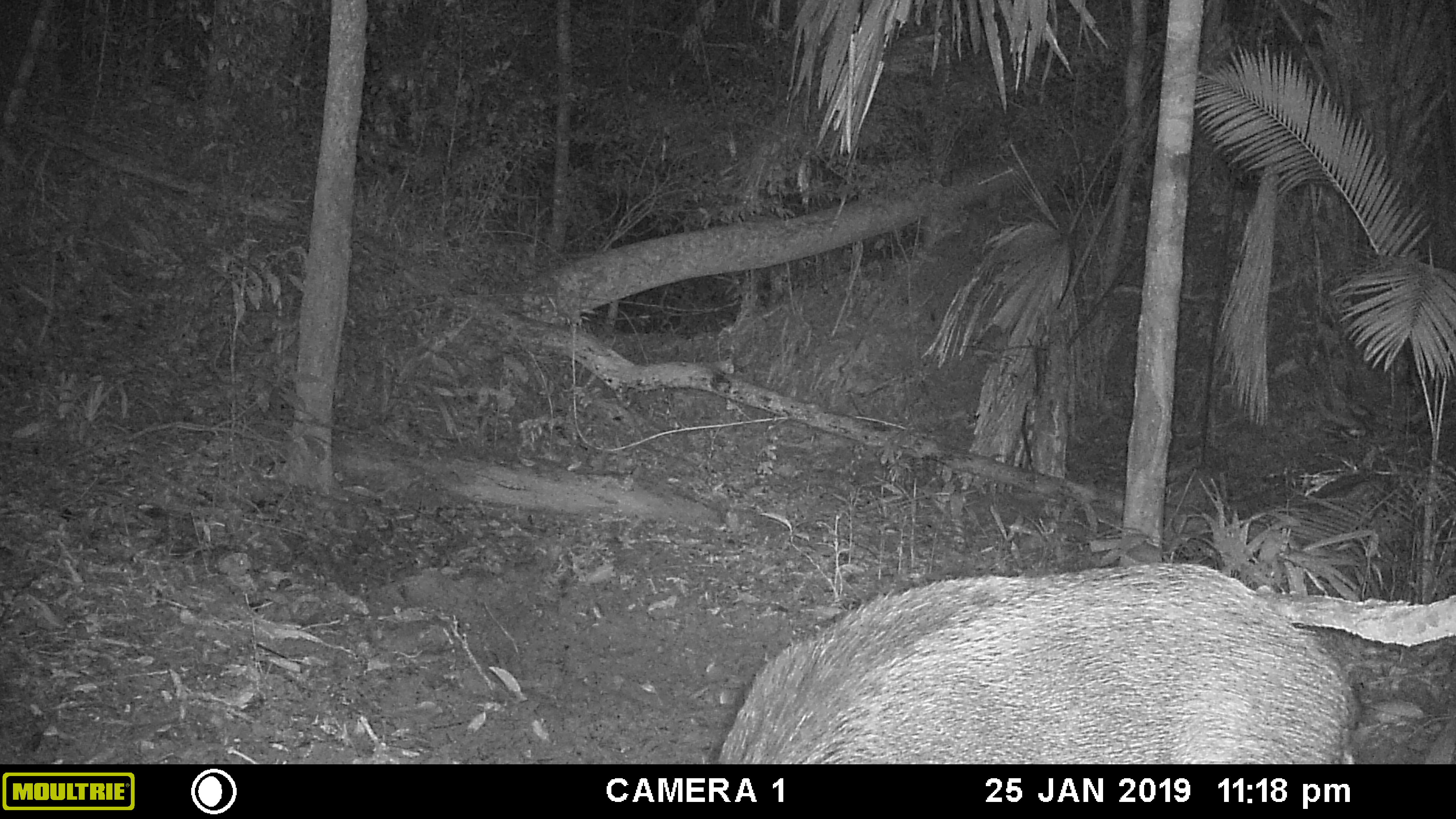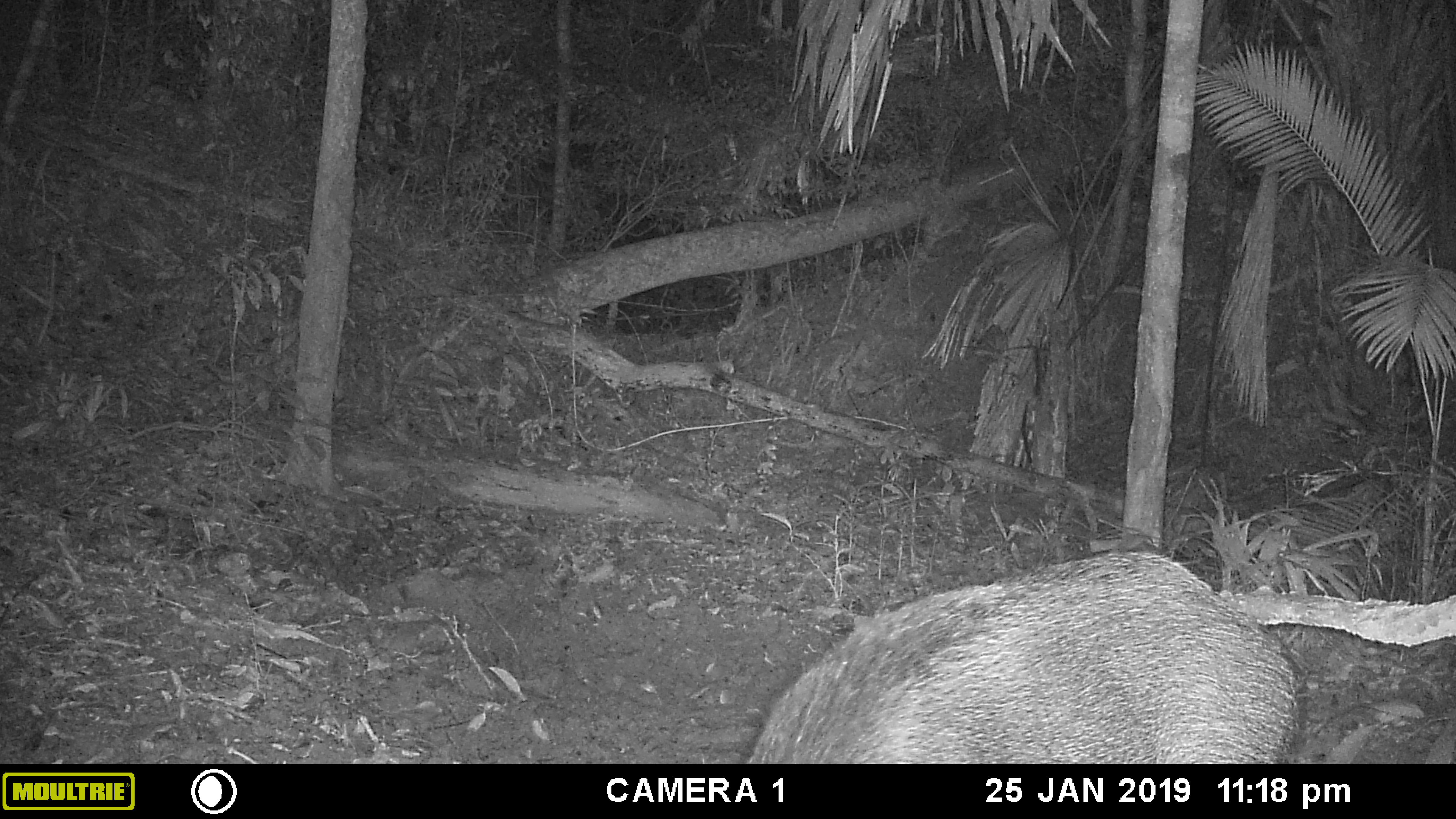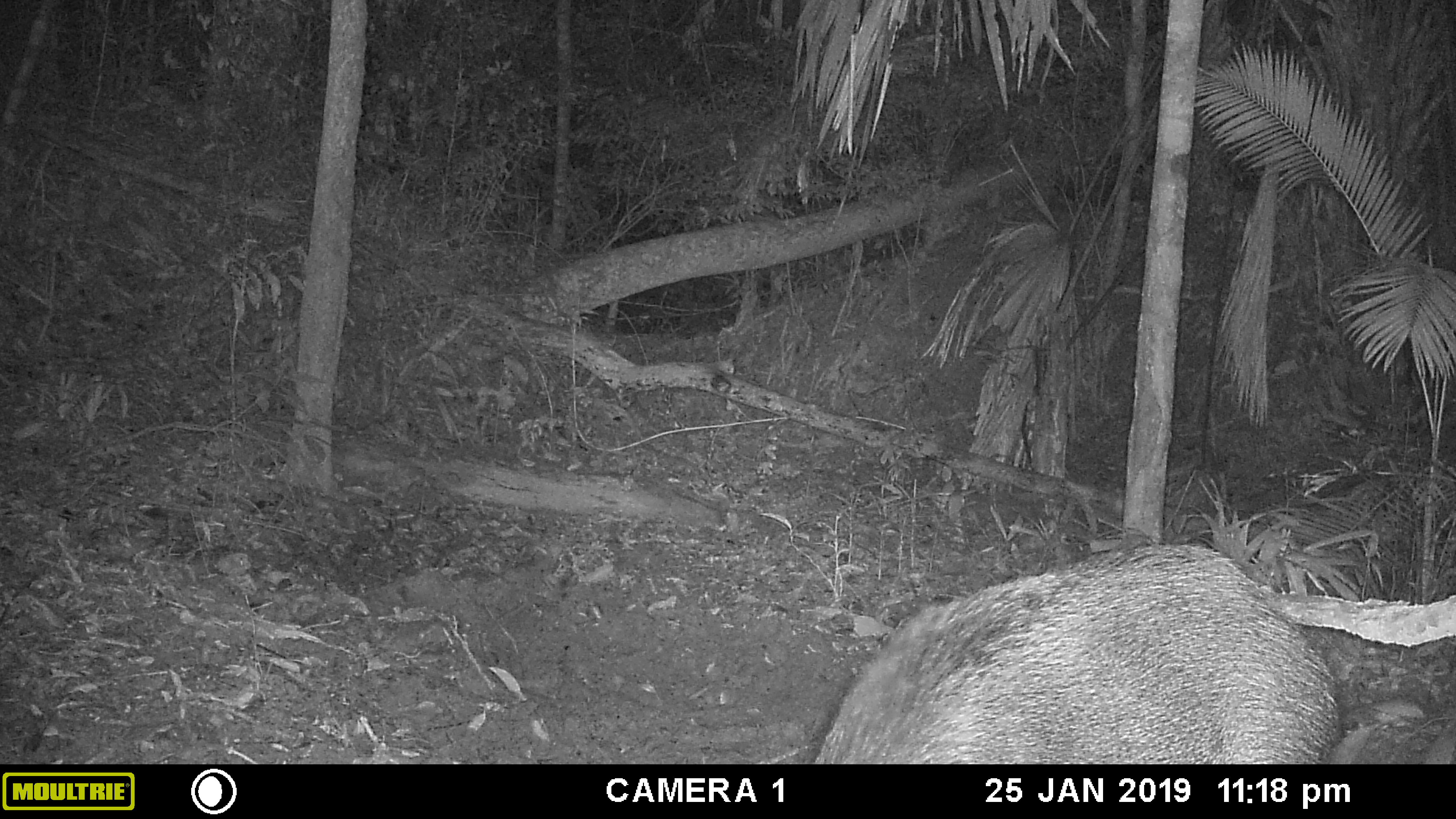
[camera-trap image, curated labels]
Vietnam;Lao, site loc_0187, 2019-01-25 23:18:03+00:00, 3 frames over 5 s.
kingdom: Animalia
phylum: Chordata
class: Mammalia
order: Artiodactyla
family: Suidae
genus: Sus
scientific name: Sus scrofa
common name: eurasian wild pig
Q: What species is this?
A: Eurasian wild pig (Sus scrofa).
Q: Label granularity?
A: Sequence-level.